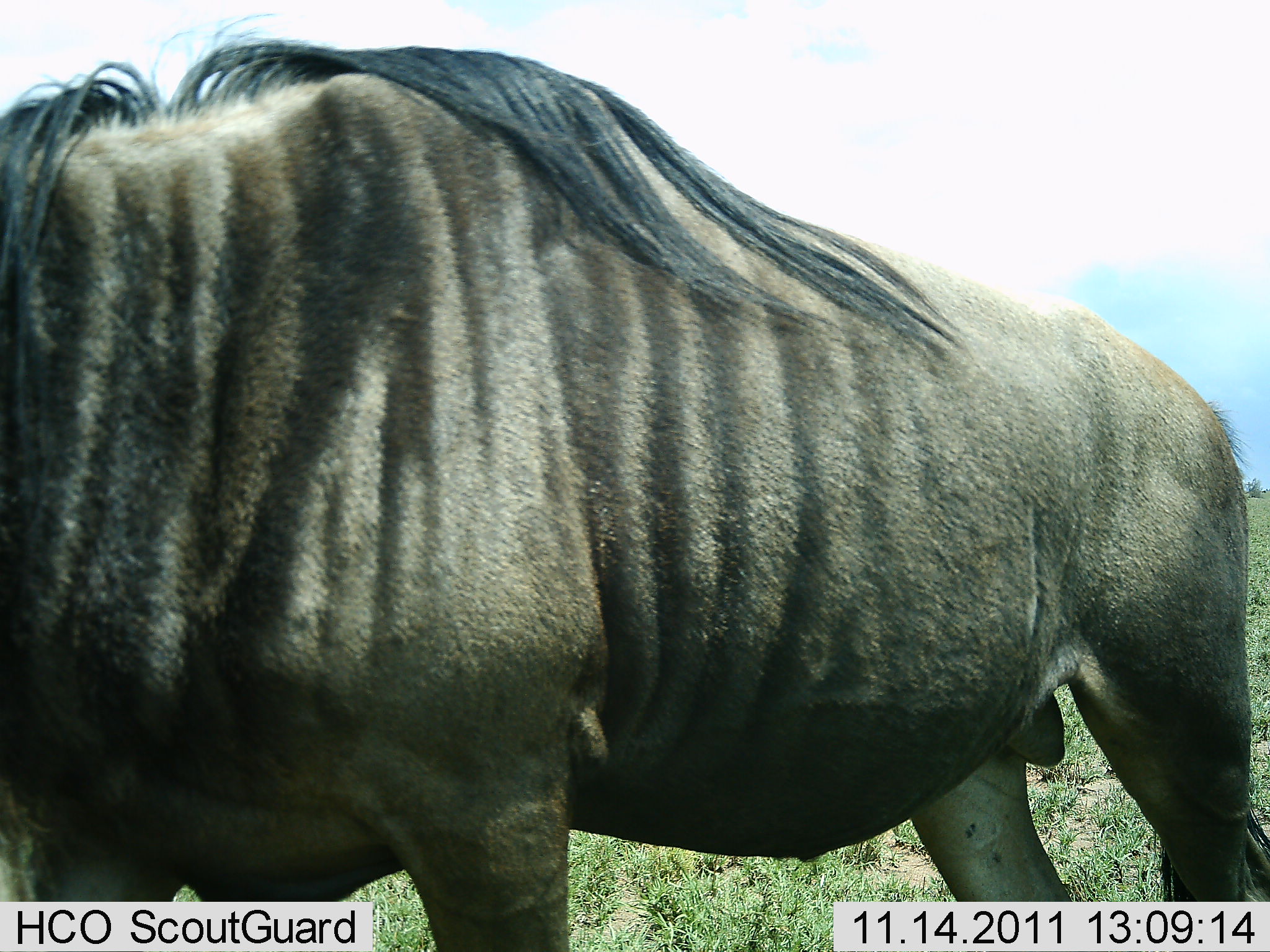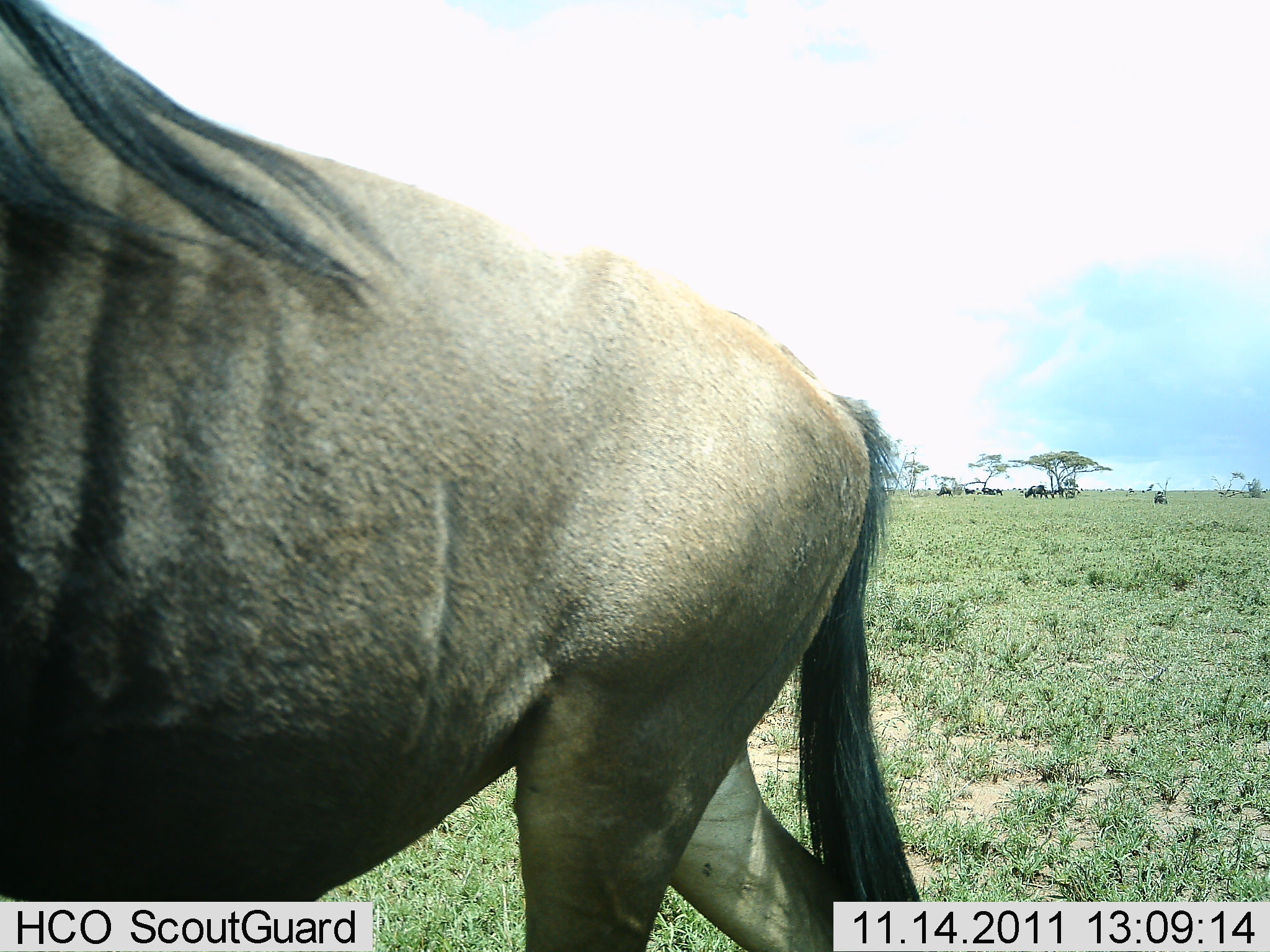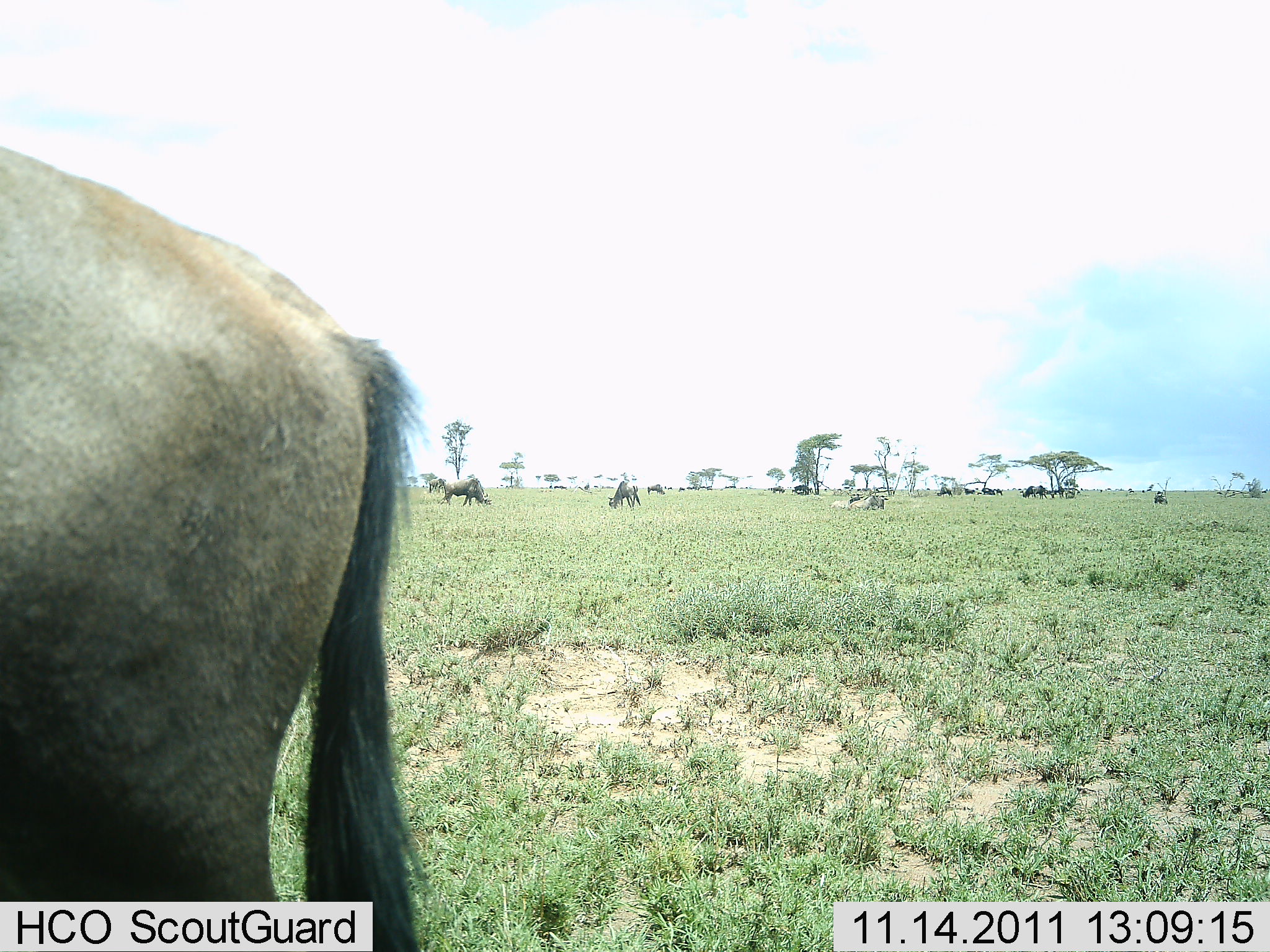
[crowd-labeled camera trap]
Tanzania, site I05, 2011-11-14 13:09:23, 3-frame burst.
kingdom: Animalia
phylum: Chordata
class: Mammalia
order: Artiodactyla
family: Bovidae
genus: Connochaetes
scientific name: Connochaetes taurinus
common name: blue wildebeest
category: wildebeest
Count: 11-50.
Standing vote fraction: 42%.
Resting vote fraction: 25%.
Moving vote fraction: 42%.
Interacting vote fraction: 0%.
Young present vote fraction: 0%.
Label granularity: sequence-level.